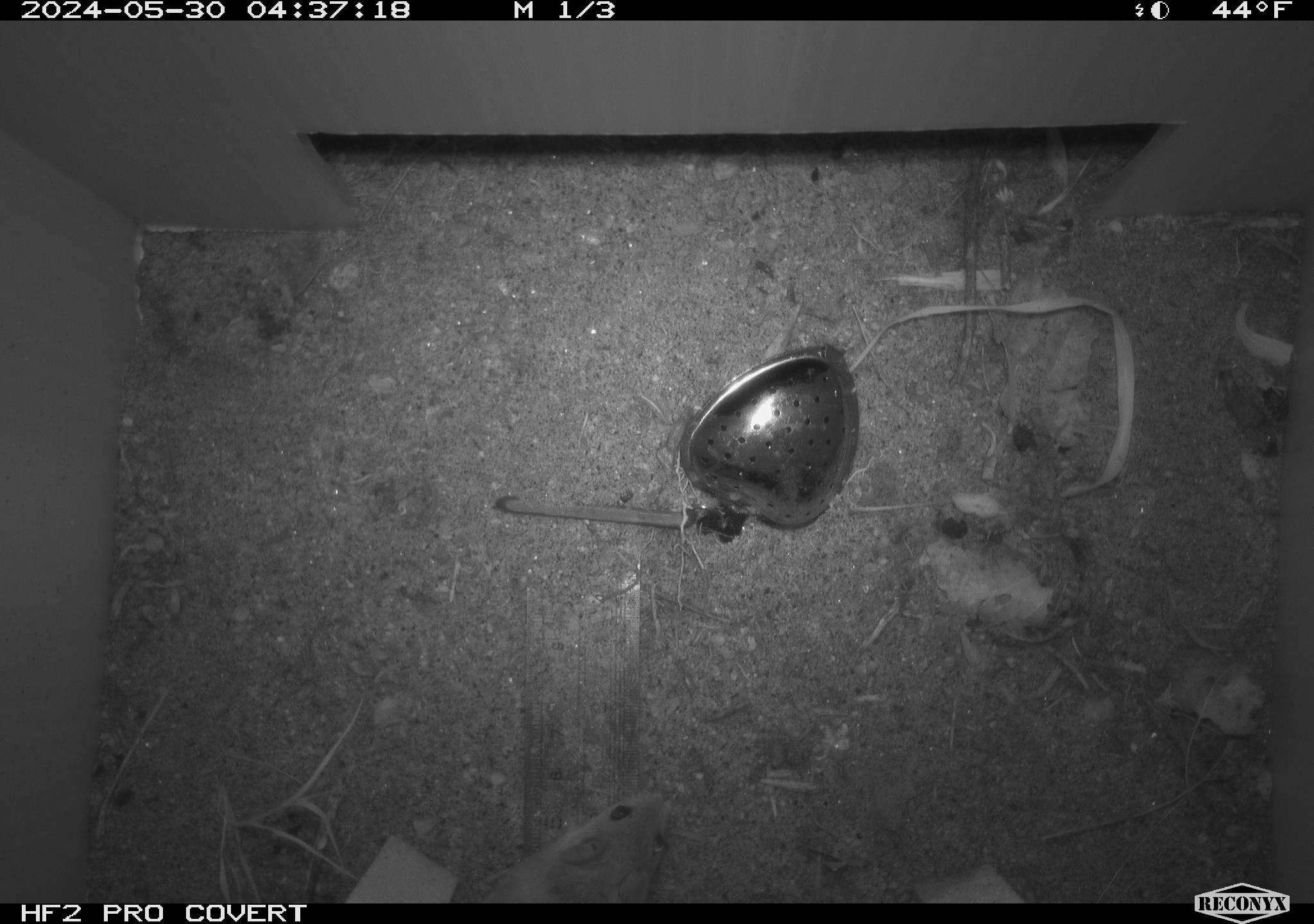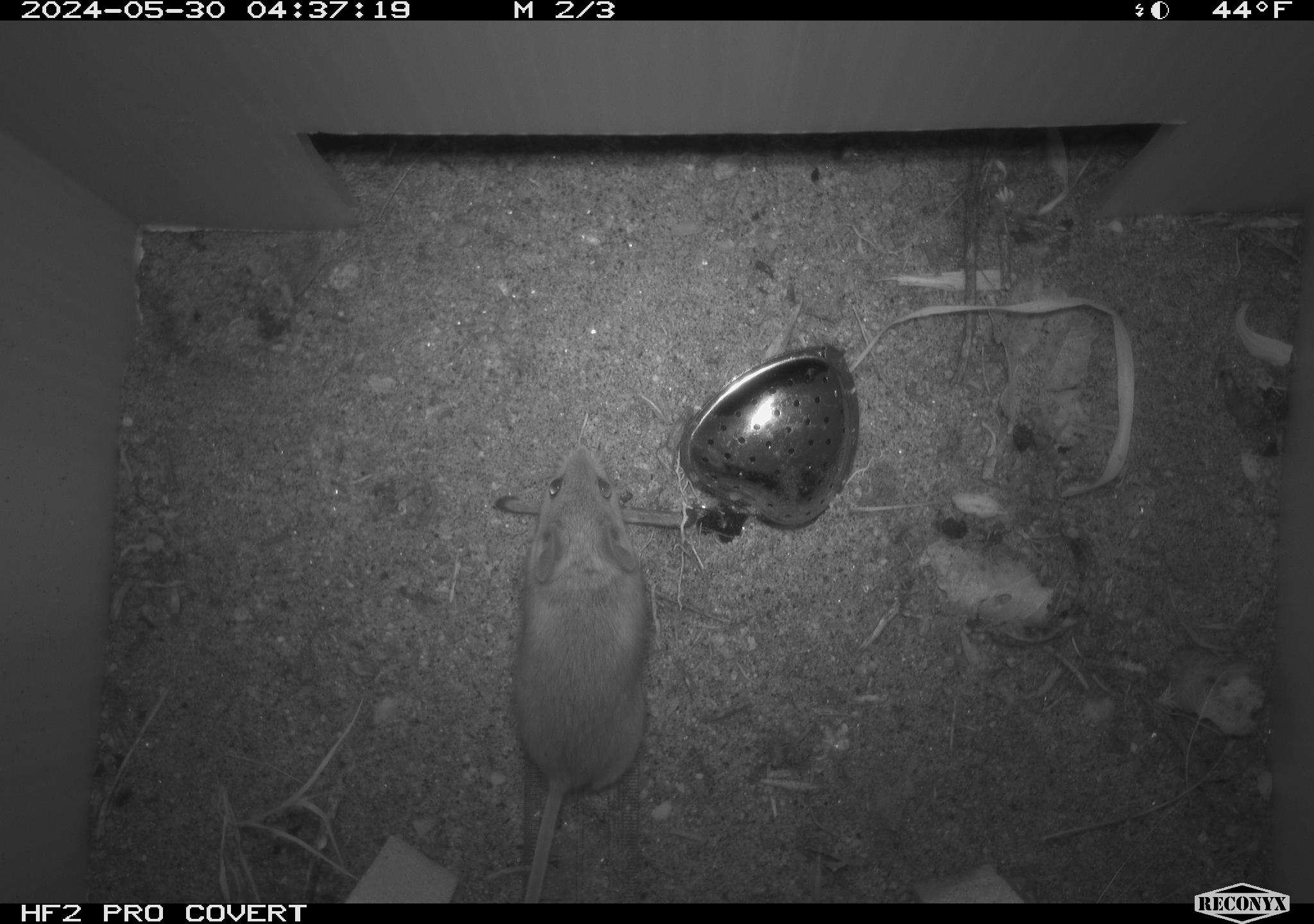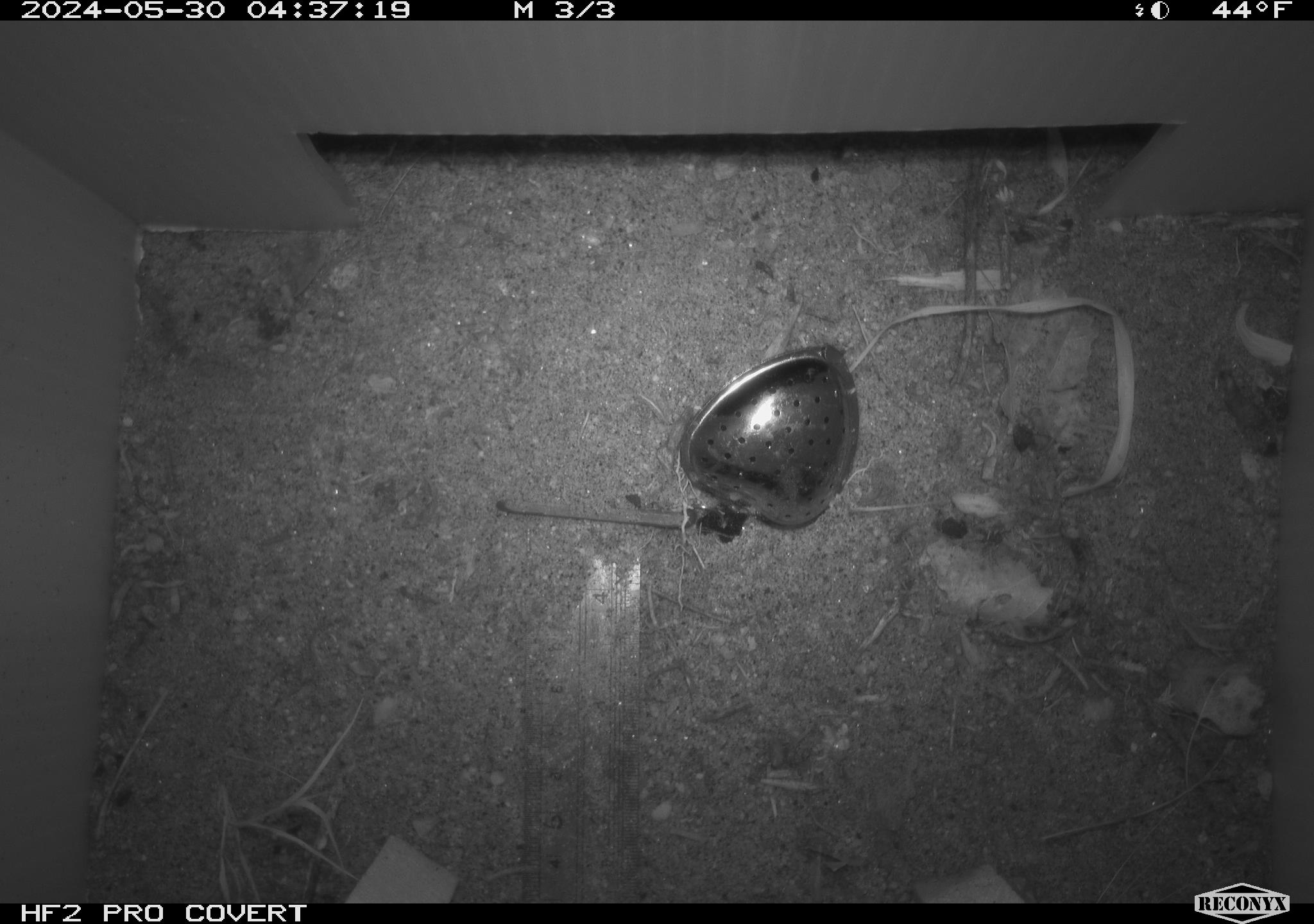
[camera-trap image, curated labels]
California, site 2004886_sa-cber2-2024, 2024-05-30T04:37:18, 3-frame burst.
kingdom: Animalia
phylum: Chordata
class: Mammalia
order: Rodentia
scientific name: Rodentia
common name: mouse species